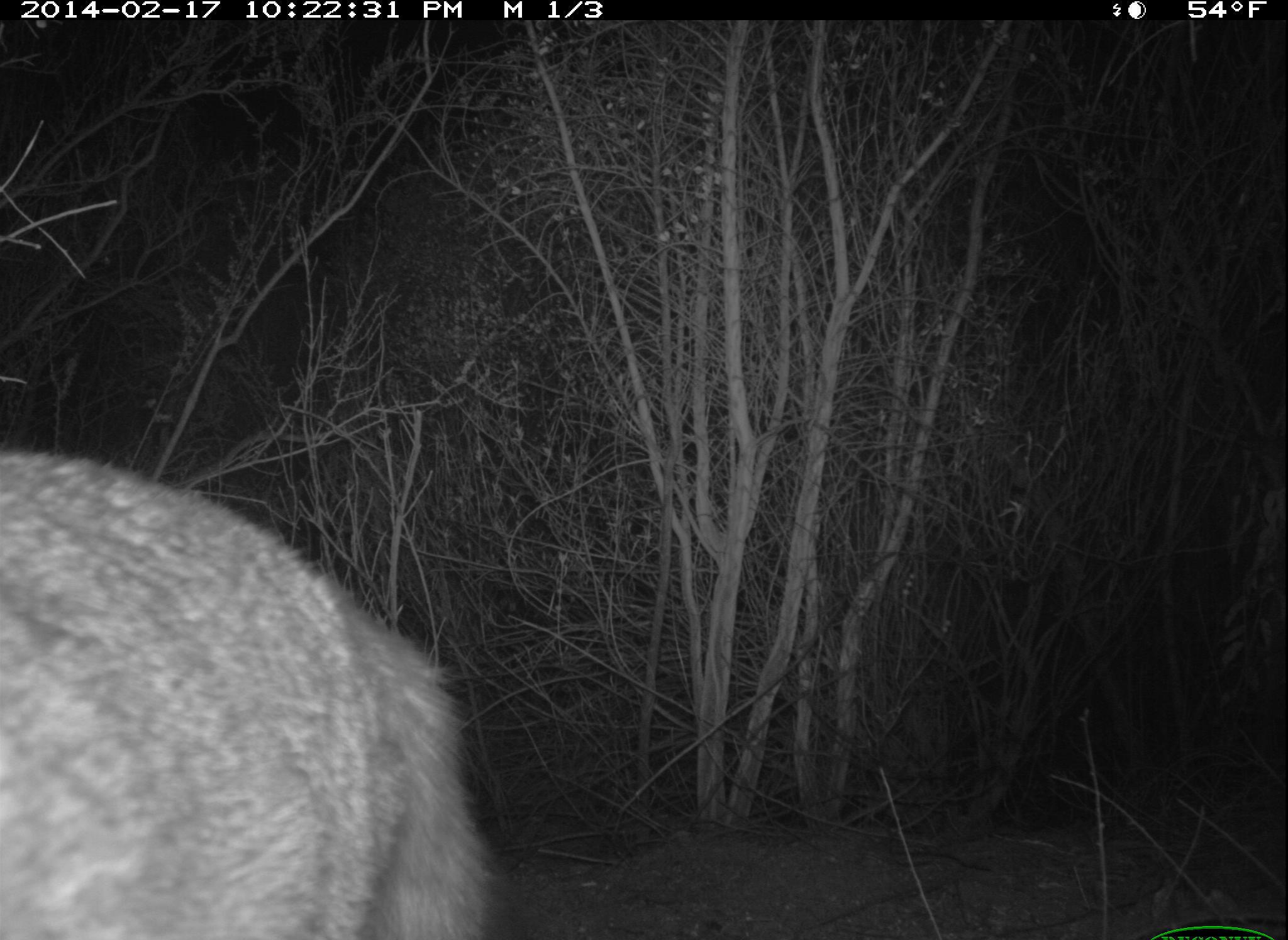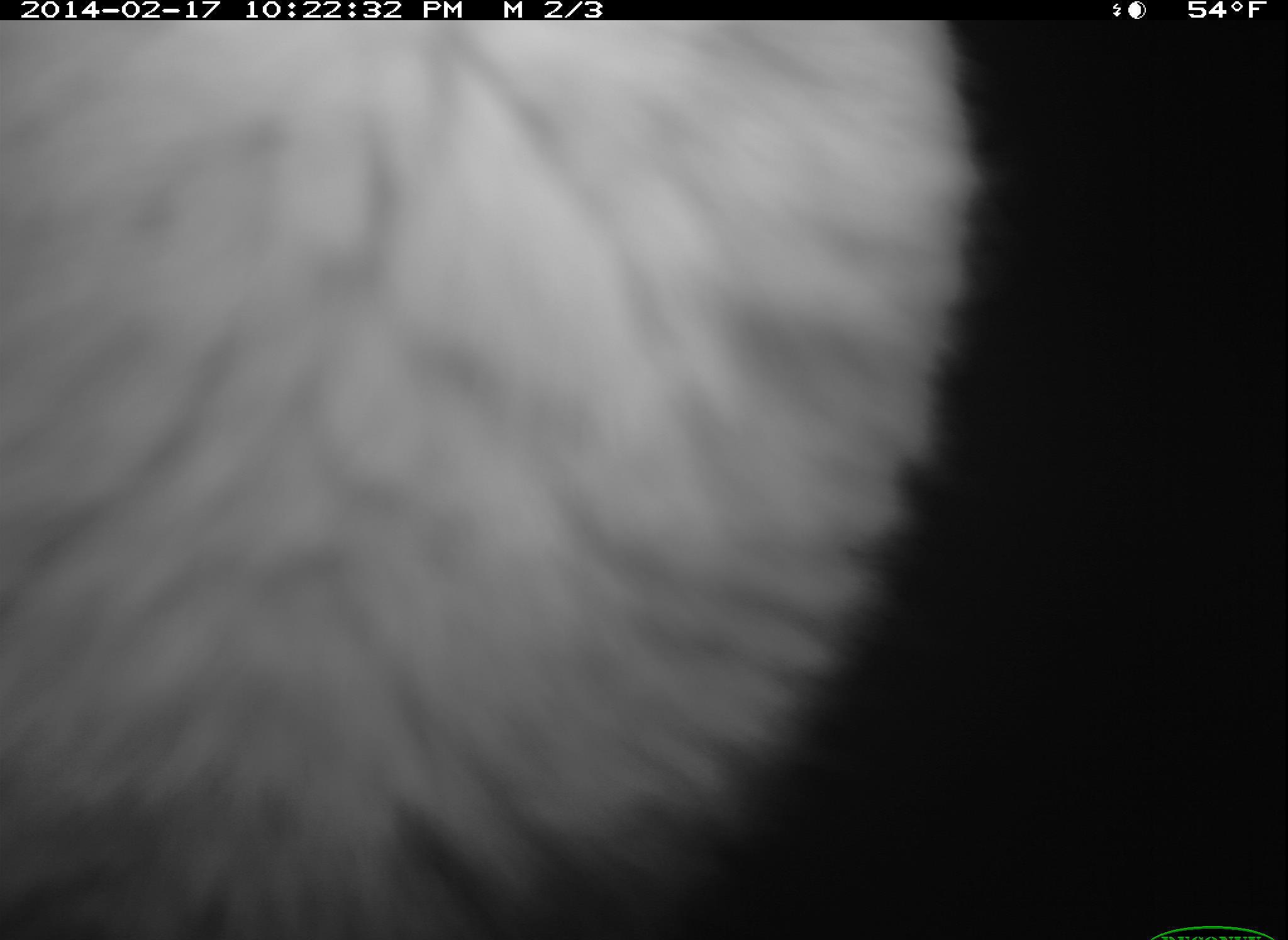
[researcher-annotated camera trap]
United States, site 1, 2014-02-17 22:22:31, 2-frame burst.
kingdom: Animalia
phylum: Chordata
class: Mammalia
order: Carnivora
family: Canidae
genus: Urocyon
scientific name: Urocyon cinereoargenteus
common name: gray fox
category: fox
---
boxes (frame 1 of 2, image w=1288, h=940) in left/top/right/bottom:
fox: 0/447/497/939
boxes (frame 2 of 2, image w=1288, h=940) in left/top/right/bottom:
fox: 1/21/1012/939